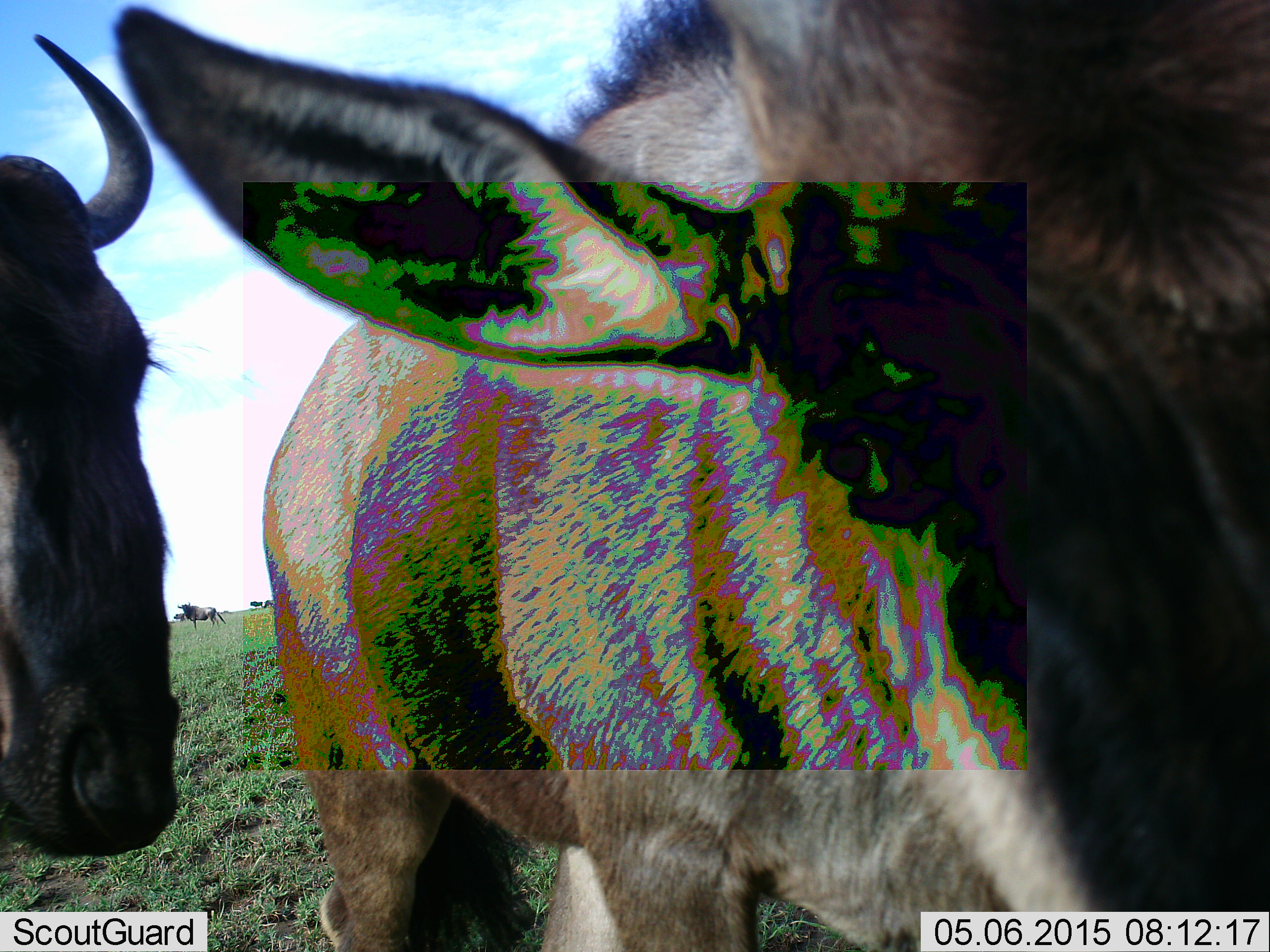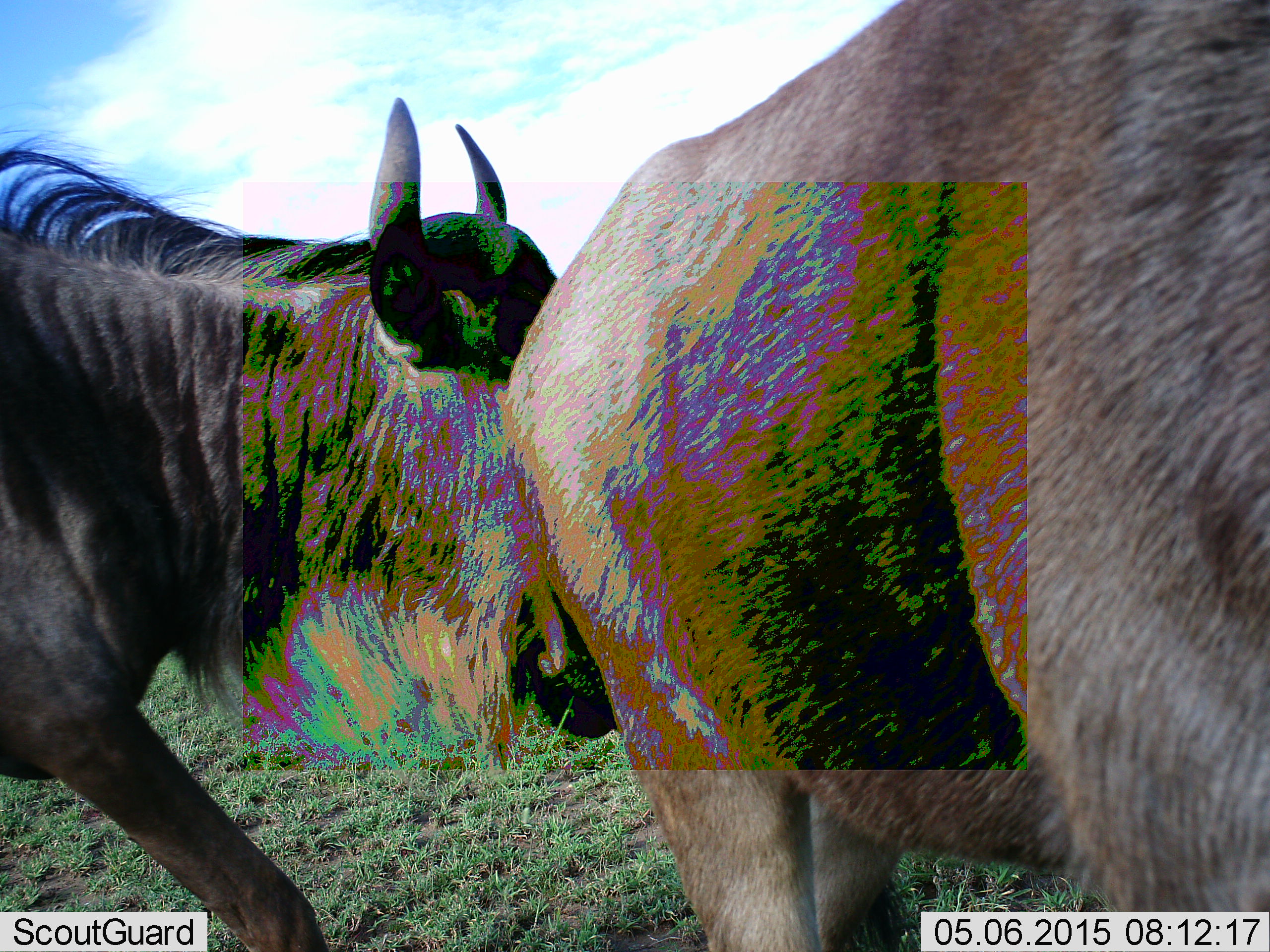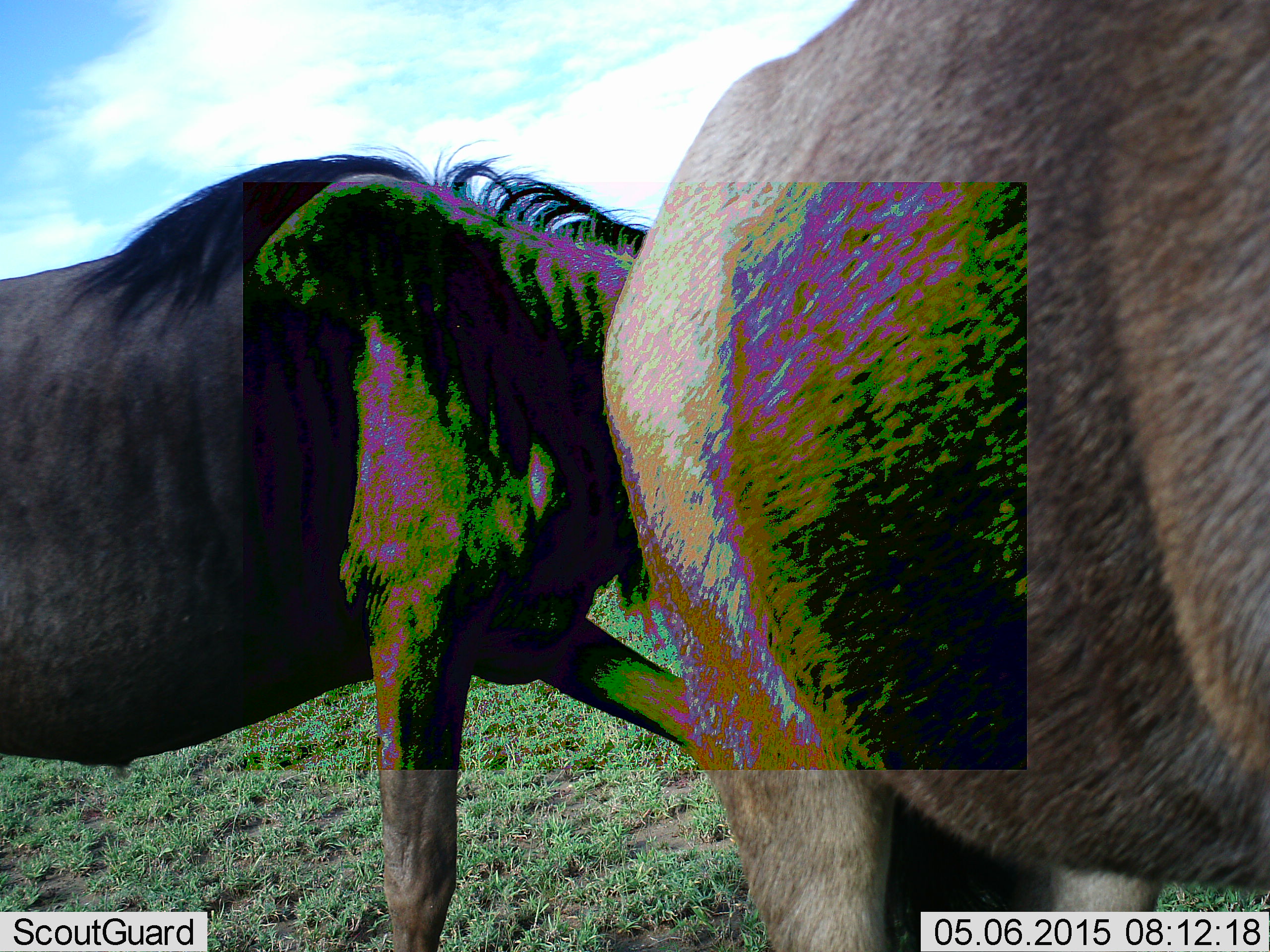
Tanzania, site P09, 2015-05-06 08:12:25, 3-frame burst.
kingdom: Animalia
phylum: Chordata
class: Mammalia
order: Artiodactyla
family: Bovidae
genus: Connochaetes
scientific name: Connochaetes taurinus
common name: blue wildebeest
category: wildebeest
Wildebeest (blue wildebeest) (Connochaetes taurinus), count 2. Behavior (volunteer vote fractions): standing 60%, resting 0%, moving 80%, interacting 10%. Young present (vote fraction): 0%. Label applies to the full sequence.